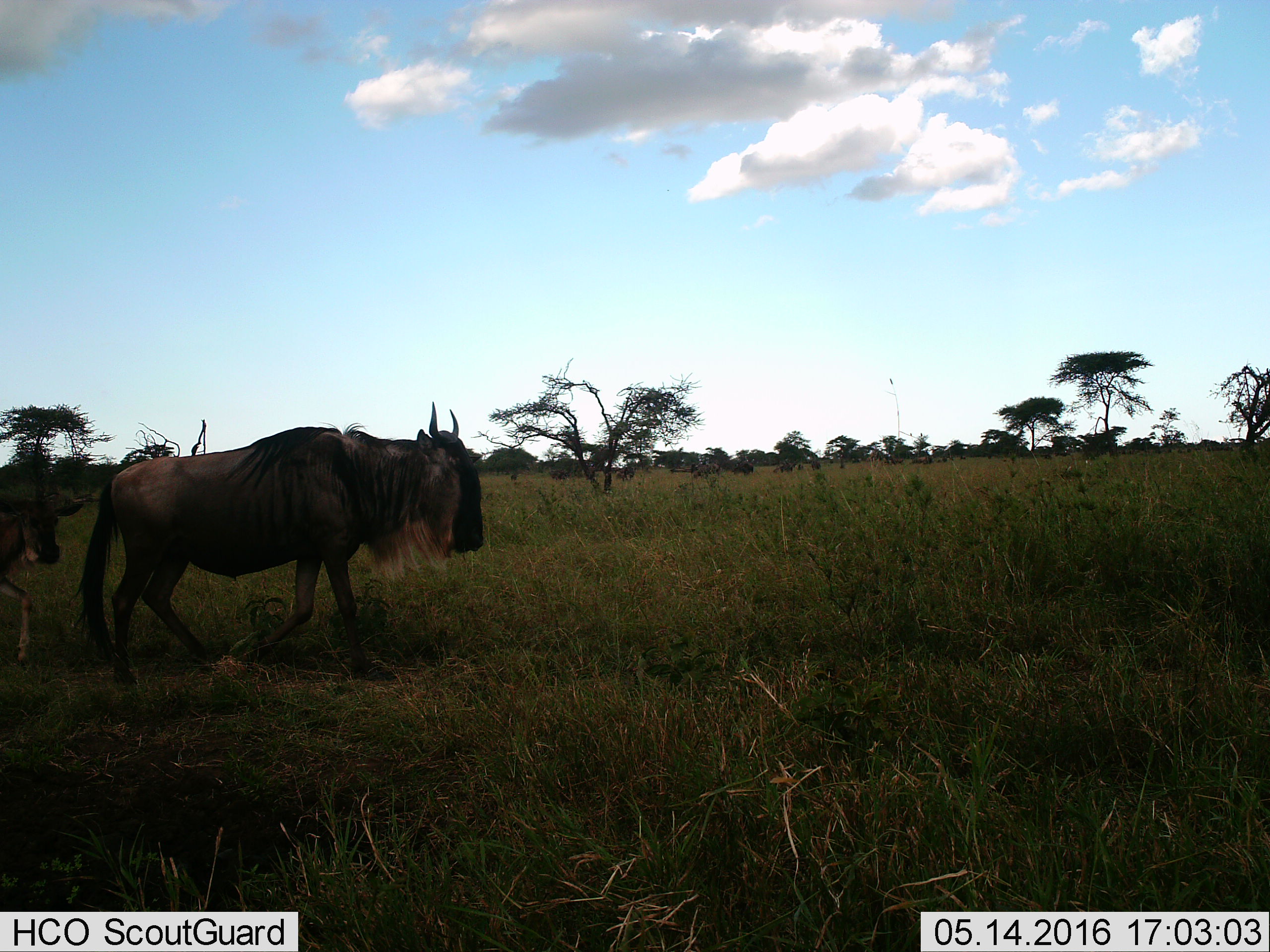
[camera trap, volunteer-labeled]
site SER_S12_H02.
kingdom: Animalia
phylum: Chordata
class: Mammalia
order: Artiodactyla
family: Bovidae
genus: Connochaetes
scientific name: Connochaetes taurinus taurinus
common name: blue wildebeest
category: wildebeestblue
Wildebeestblue (blue wildebeest) (Connochaetes taurinus taurinus), count 2. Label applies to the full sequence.